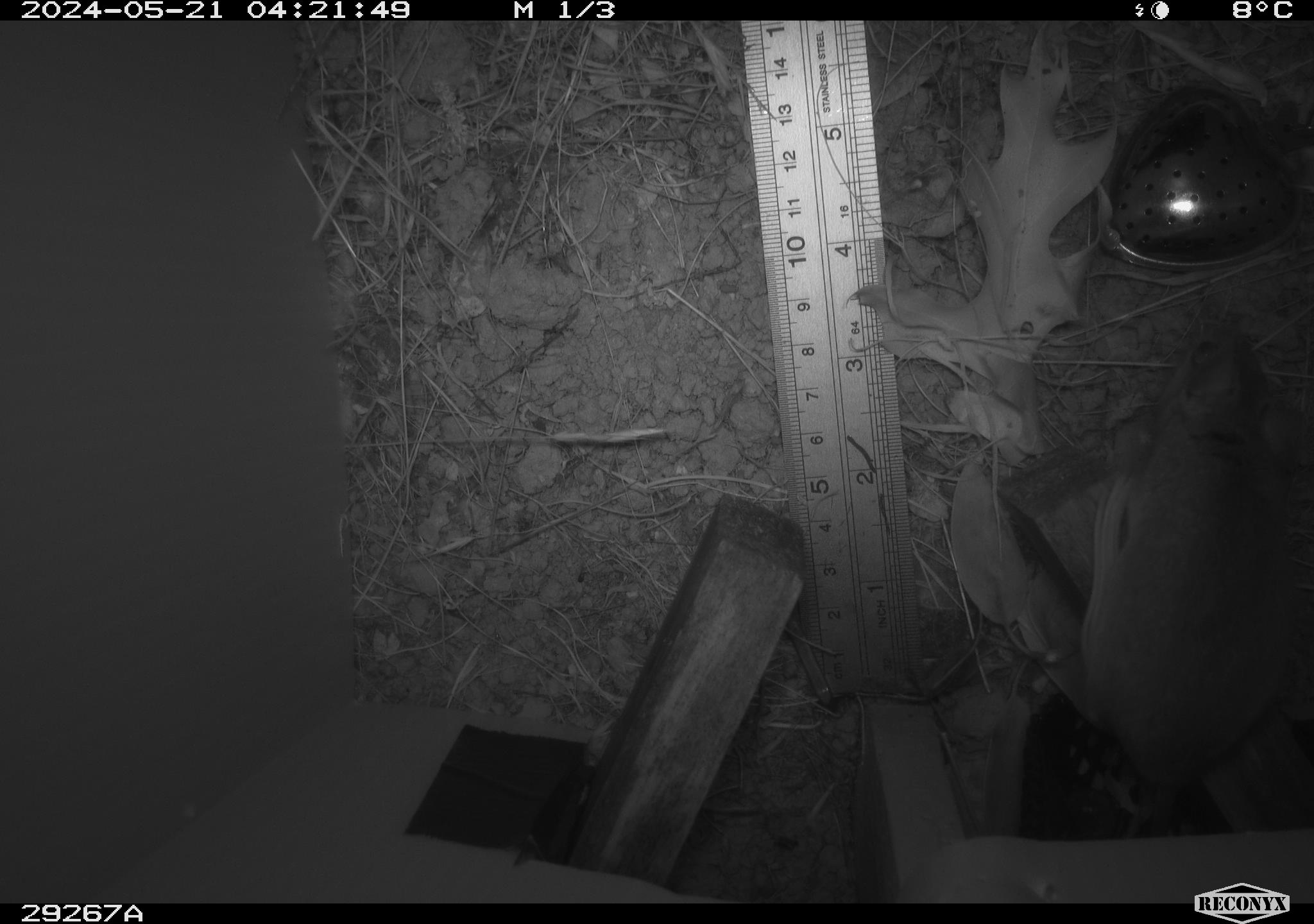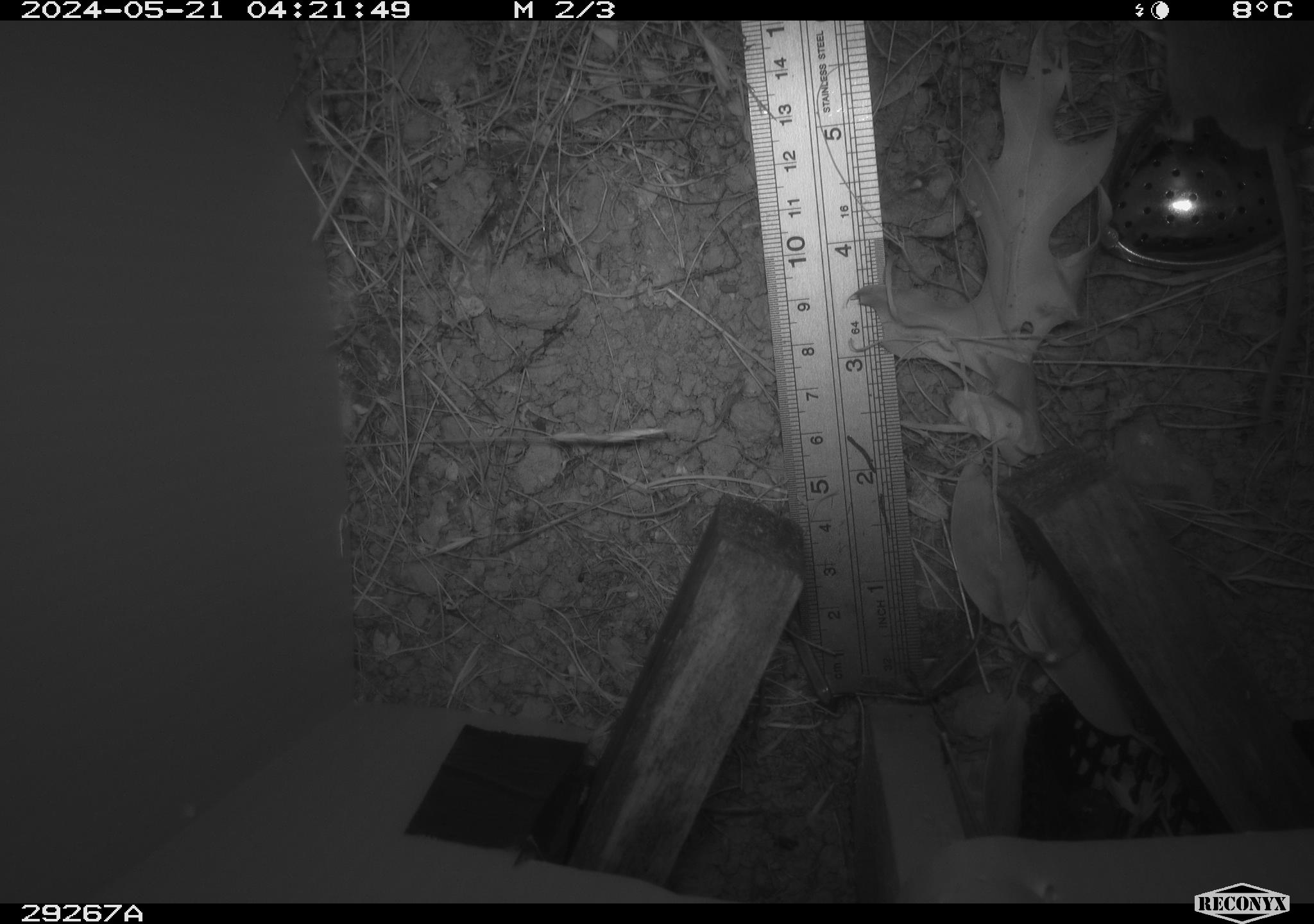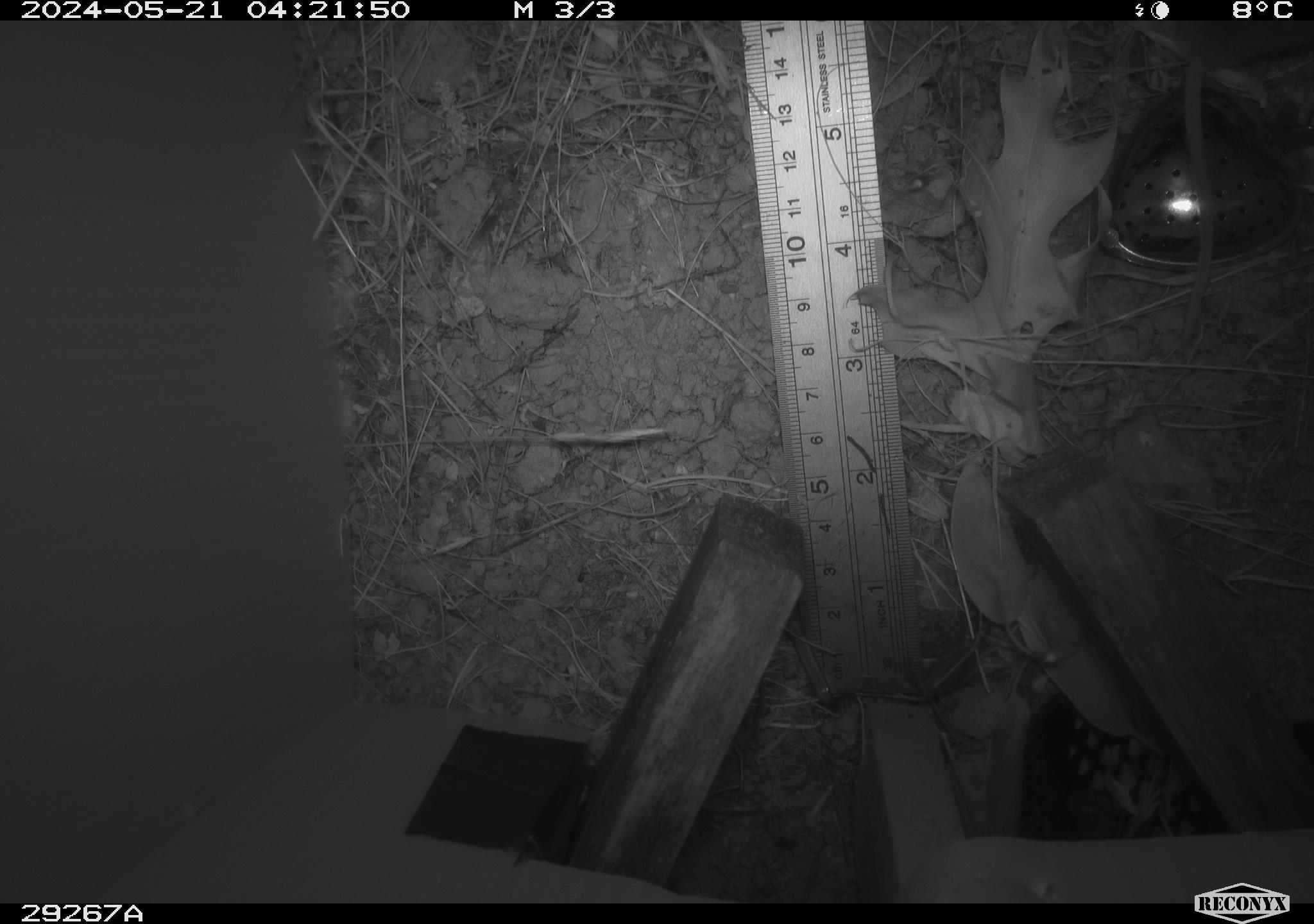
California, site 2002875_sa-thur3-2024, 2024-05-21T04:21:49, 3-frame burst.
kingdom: Animalia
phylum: Chordata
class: Mammalia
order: Rodentia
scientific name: Rodentia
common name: rodent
Rodent (Rodentia).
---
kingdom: Animalia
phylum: Chordata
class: Mammalia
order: Rodentia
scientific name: Rodentia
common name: mouse species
Mouse species (Rodentia).